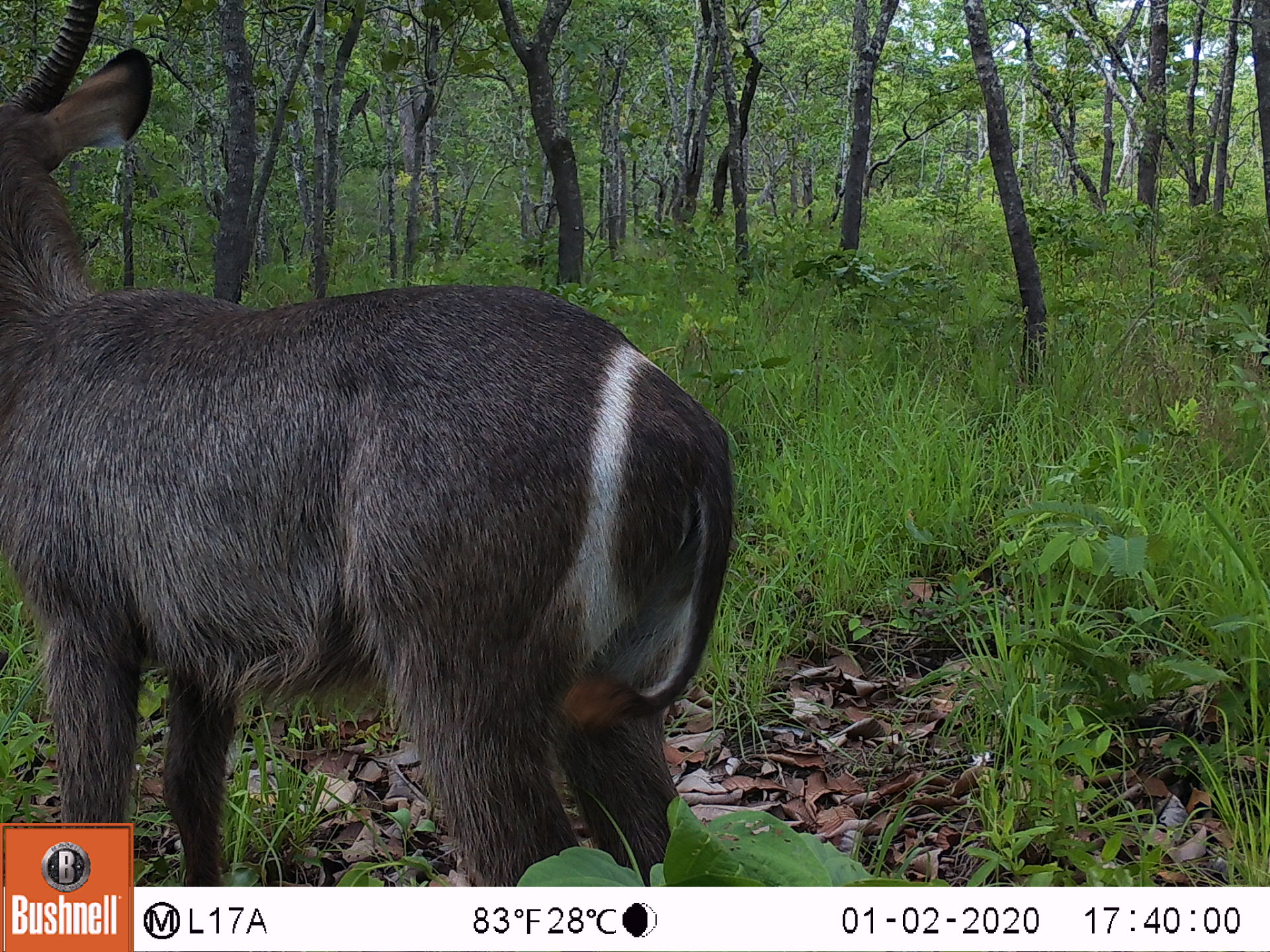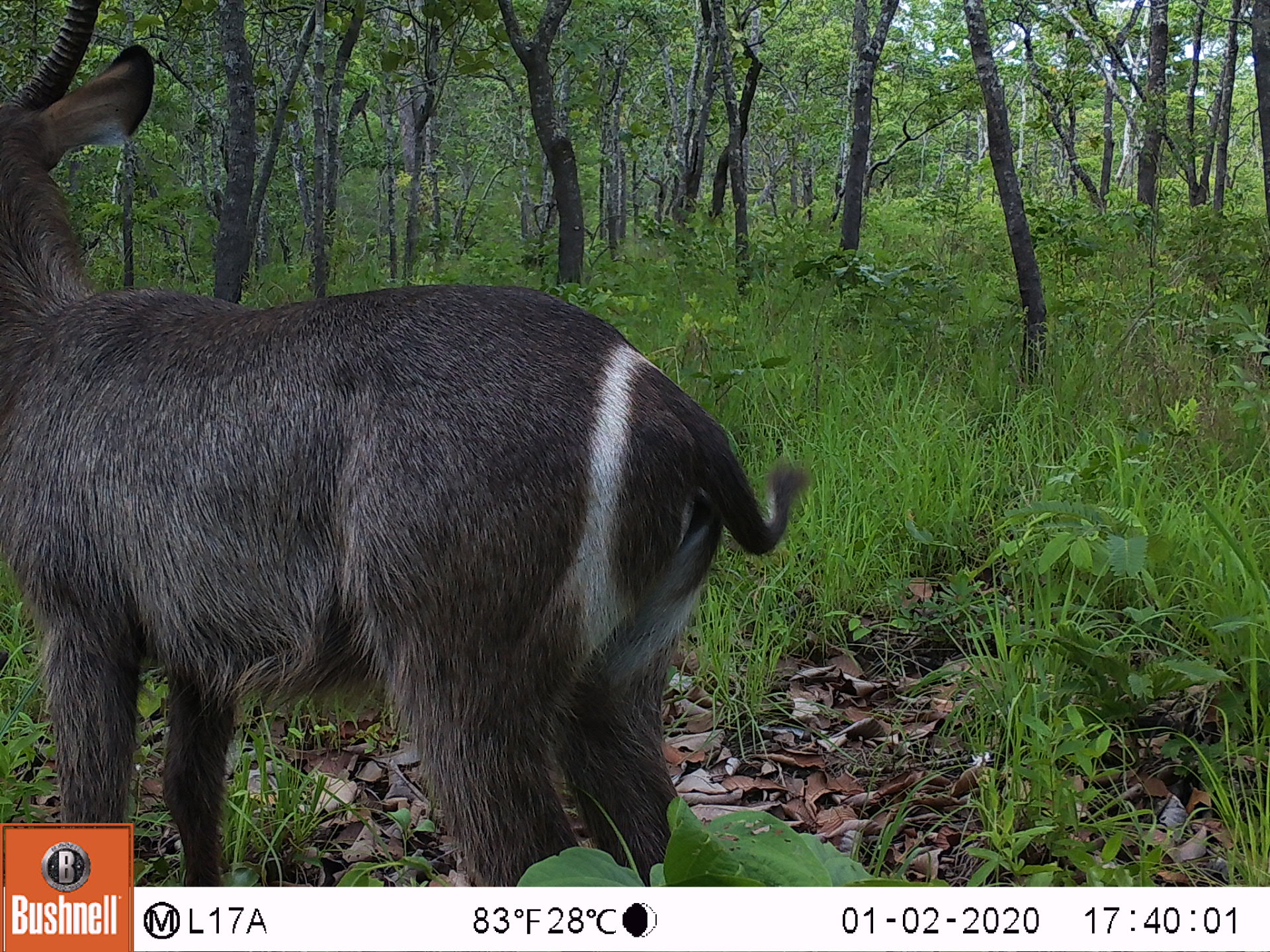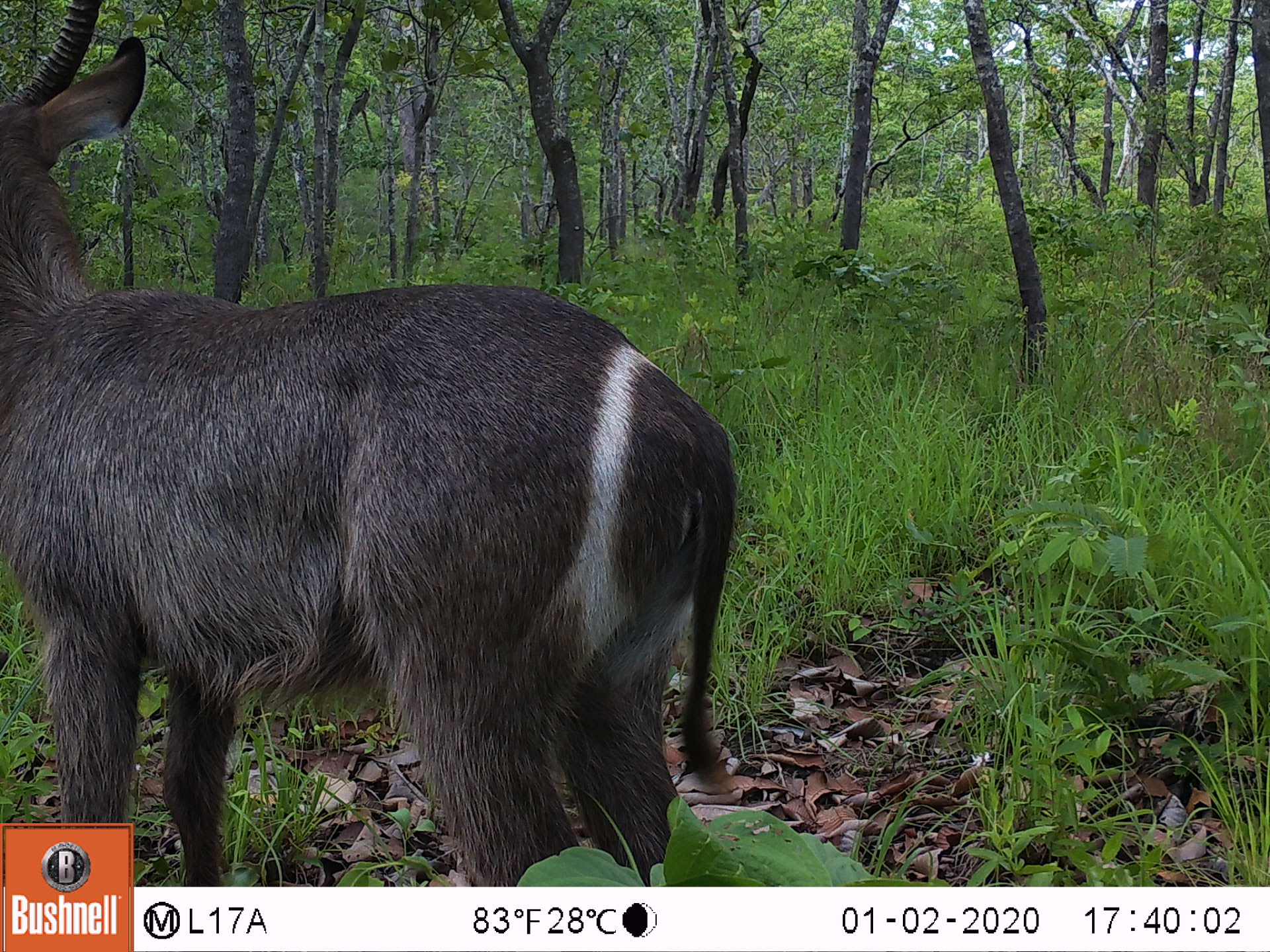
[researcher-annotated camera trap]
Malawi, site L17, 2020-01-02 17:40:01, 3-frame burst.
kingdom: Animalia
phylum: Chordata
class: Mammalia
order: Artiodactyla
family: Bovidae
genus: Kobus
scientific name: Kobus ellipsiprymnus ellipsiprymnus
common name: common waterbuck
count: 1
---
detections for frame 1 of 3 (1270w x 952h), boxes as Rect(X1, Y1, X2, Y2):
common waterbuck: Rect(2, 5, 735, 819)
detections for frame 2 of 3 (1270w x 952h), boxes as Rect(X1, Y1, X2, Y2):
common waterbuck: Rect(2, 3, 792, 821)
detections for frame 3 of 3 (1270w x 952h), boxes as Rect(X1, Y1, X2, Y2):
common waterbuck: Rect(5, 8, 737, 819)